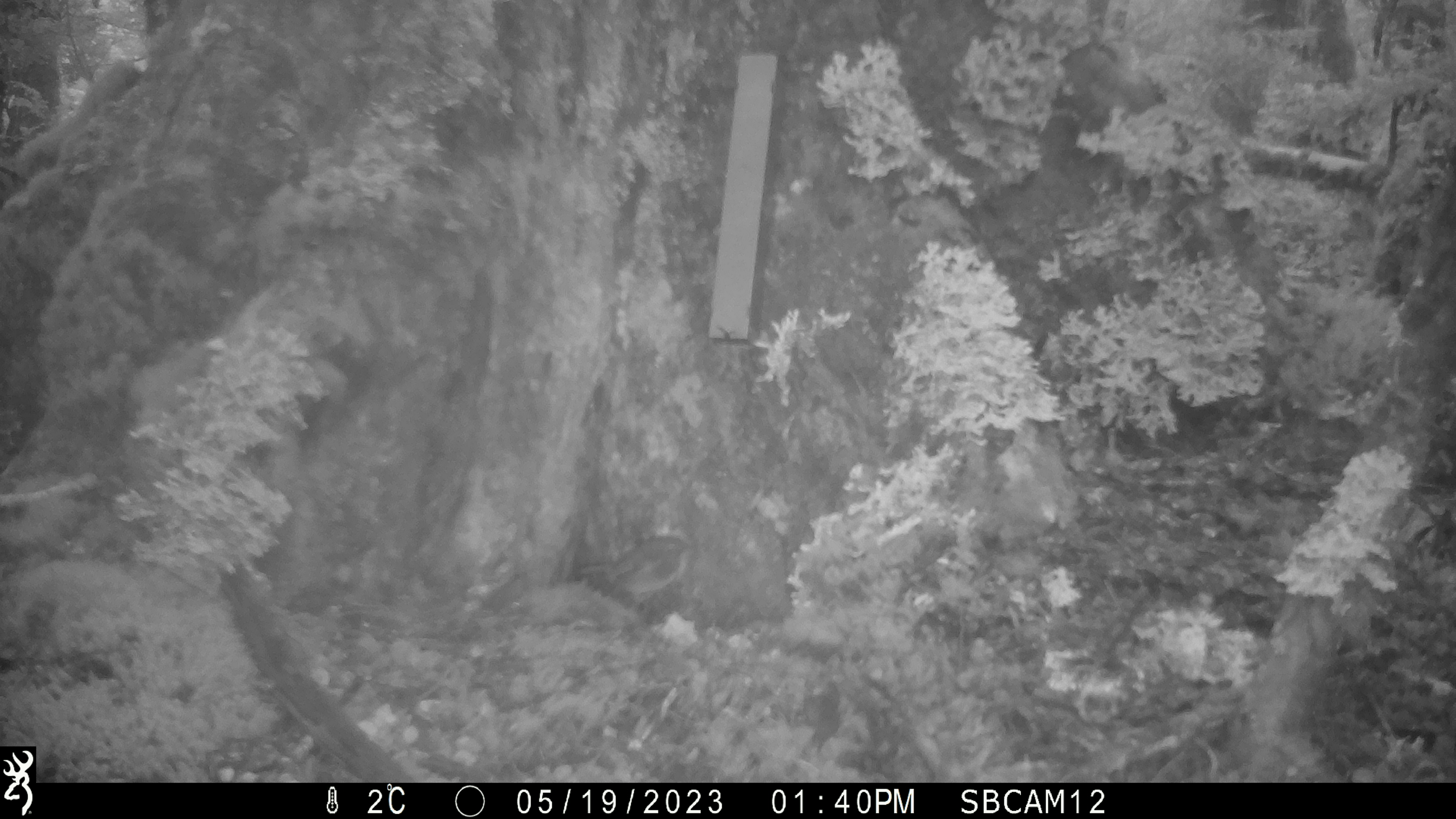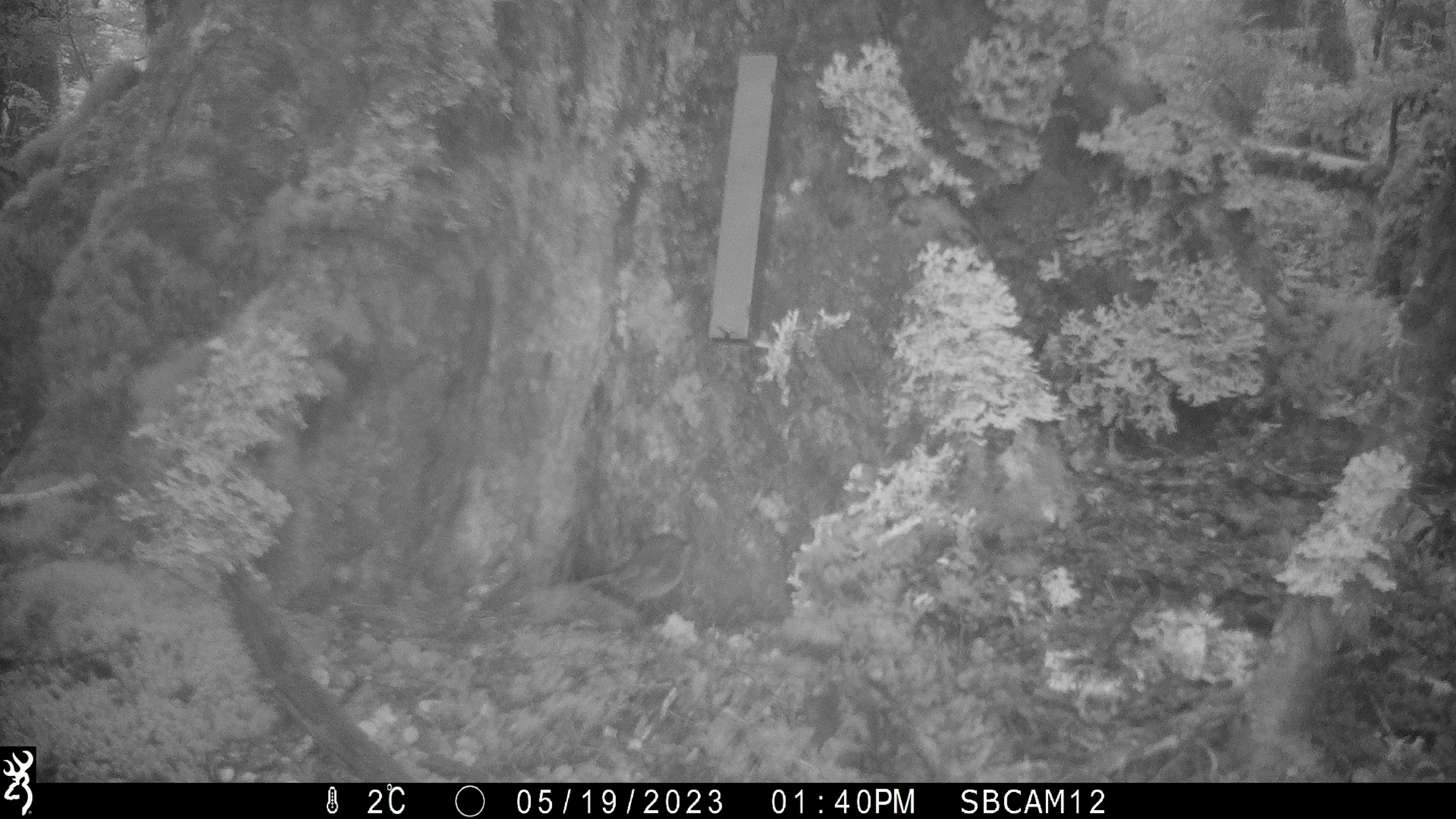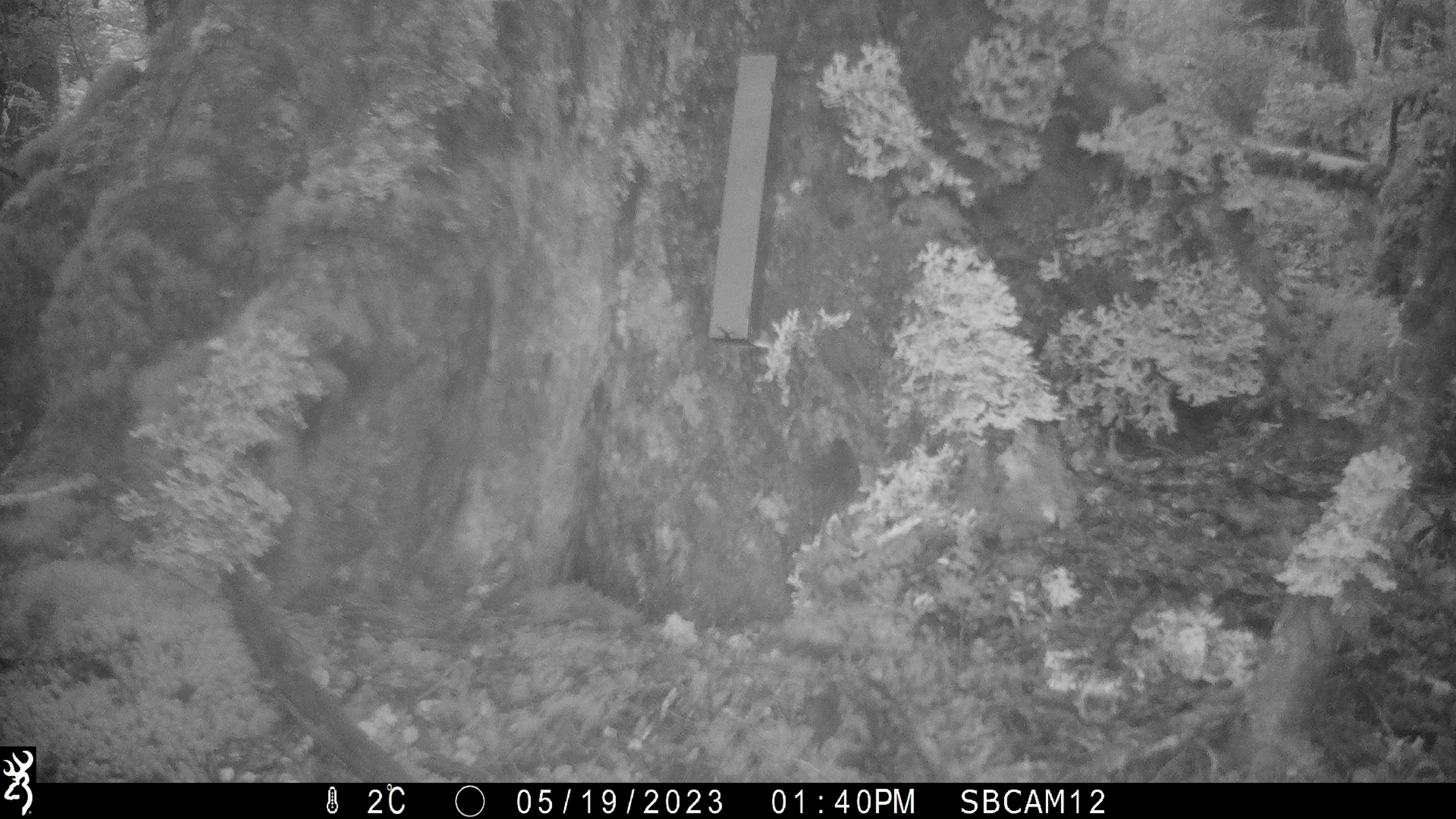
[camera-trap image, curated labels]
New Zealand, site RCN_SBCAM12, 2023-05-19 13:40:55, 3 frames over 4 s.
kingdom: Animalia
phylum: Chordata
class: Aves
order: Passeriformes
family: Petroicidae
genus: Petroica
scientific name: Petroica australis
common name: new zealand robin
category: robin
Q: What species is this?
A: Robin (new zealand robin) (Petroica australis).